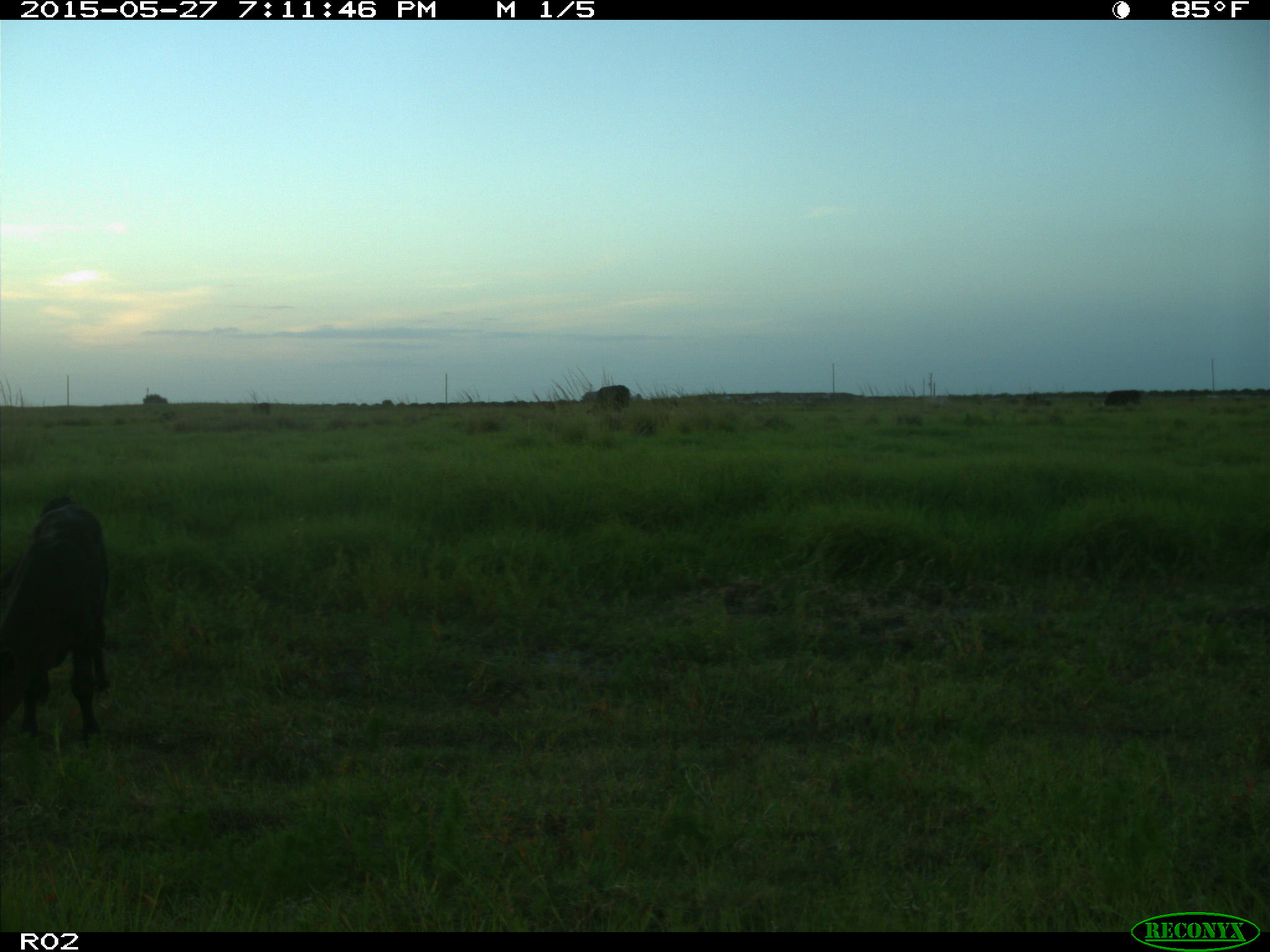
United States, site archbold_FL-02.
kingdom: Animalia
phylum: Chordata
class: Mammalia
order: Artiodactyla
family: Bovidae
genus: Bos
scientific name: Bos taurus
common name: domestic cow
Bos taurus (domestic cow).